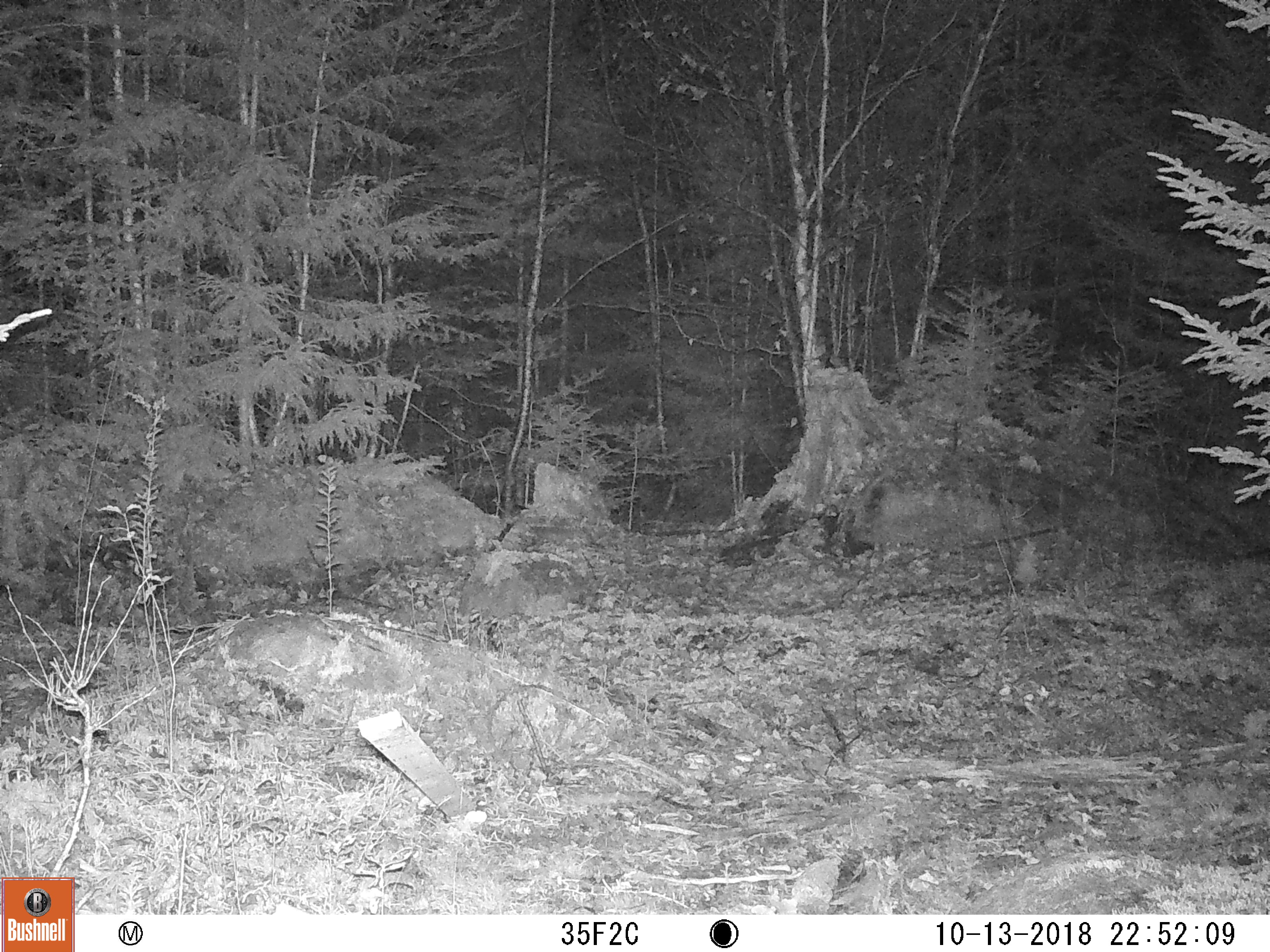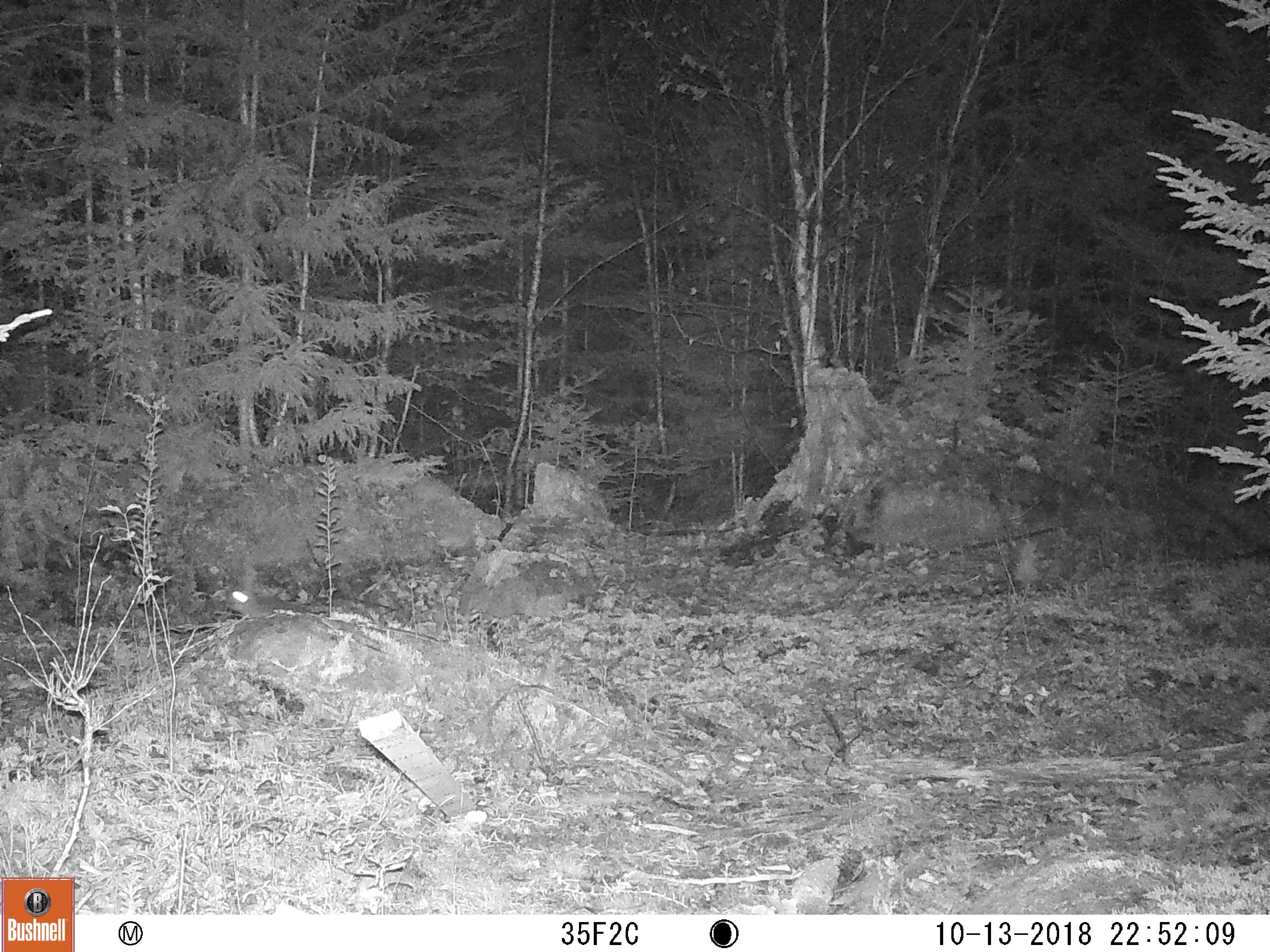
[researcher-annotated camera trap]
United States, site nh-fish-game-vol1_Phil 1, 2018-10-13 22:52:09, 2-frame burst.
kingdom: Animalia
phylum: Chordata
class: Mammalia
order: Lagomorpha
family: Leporidae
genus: Lepus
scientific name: Lepus americanus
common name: snowshoe hare